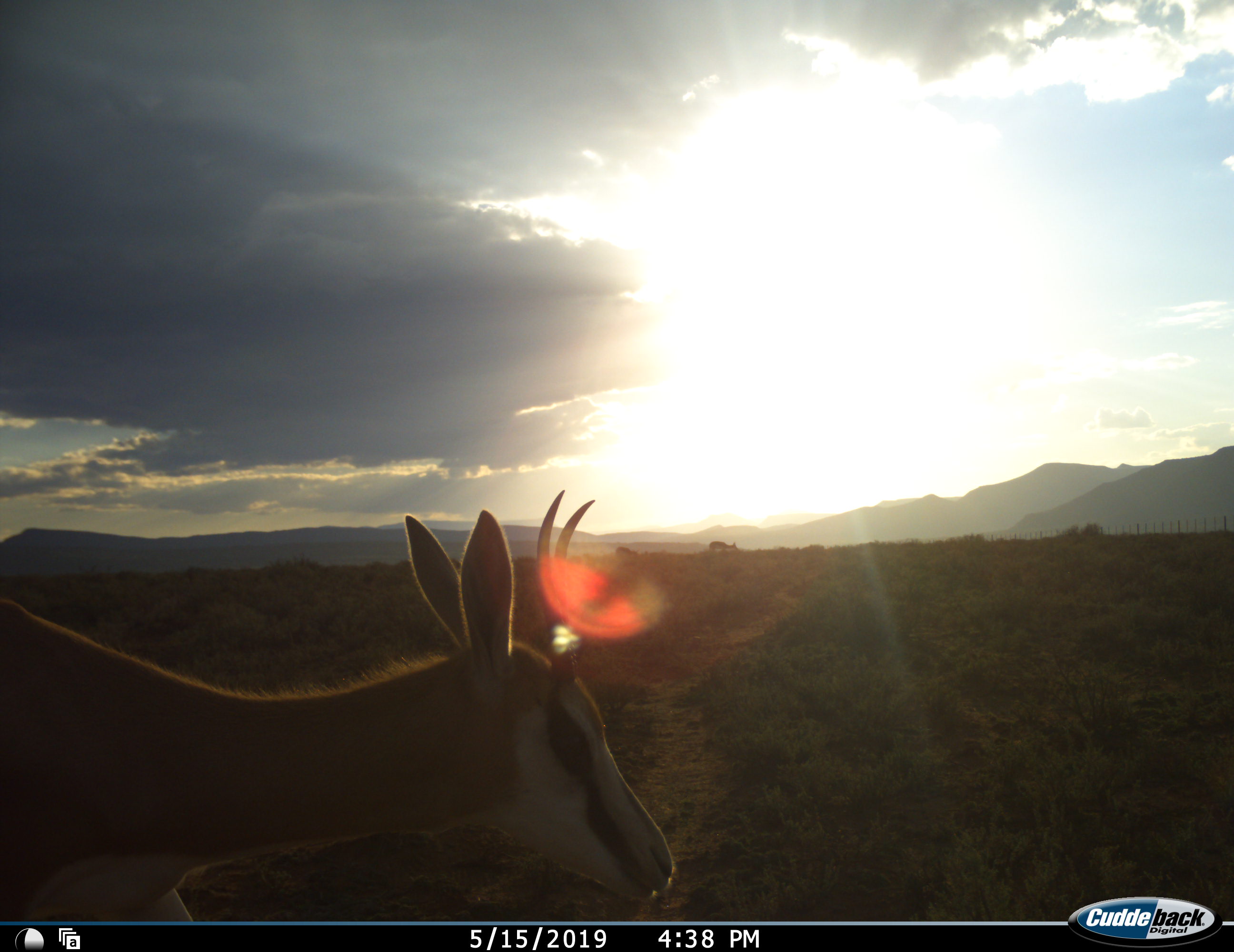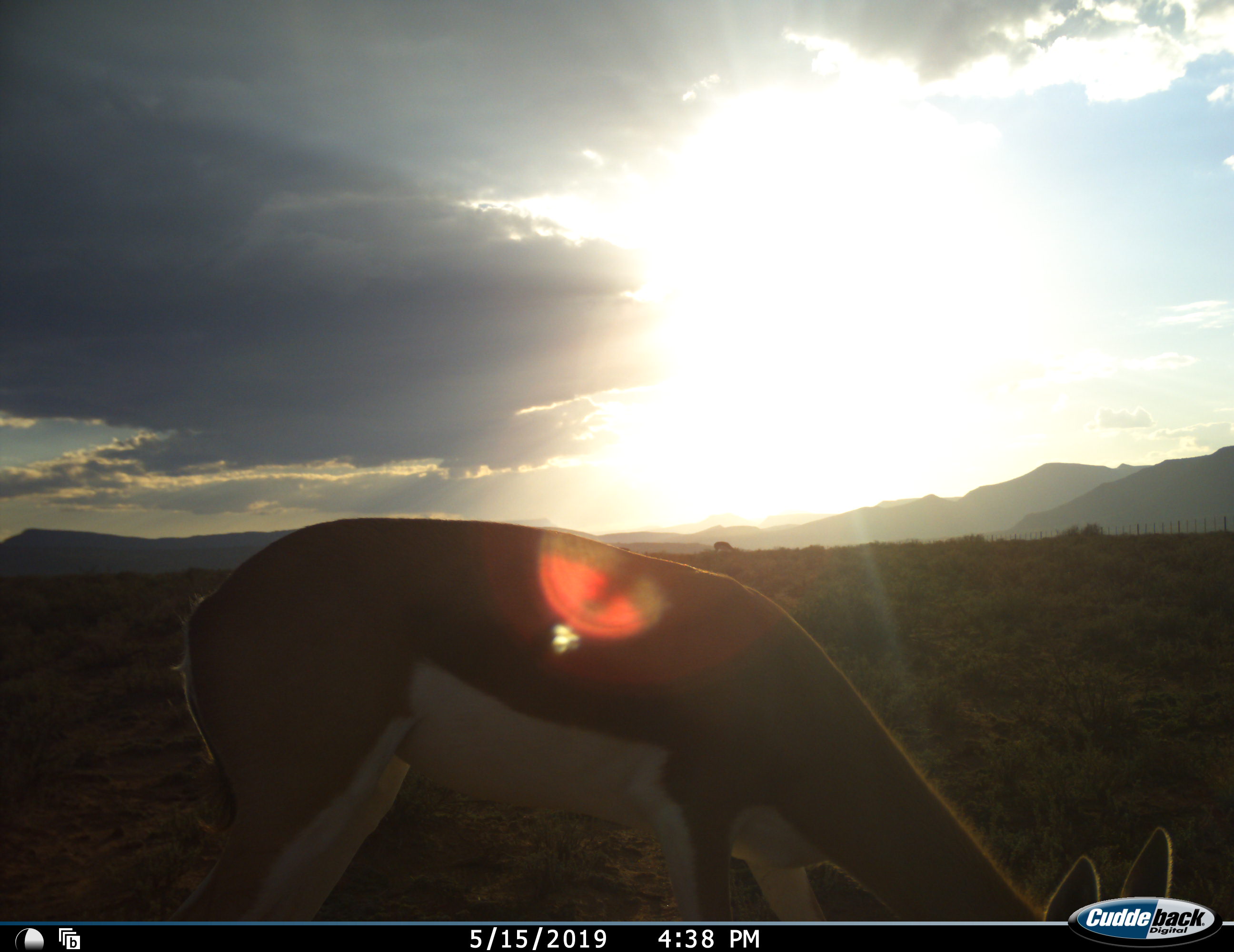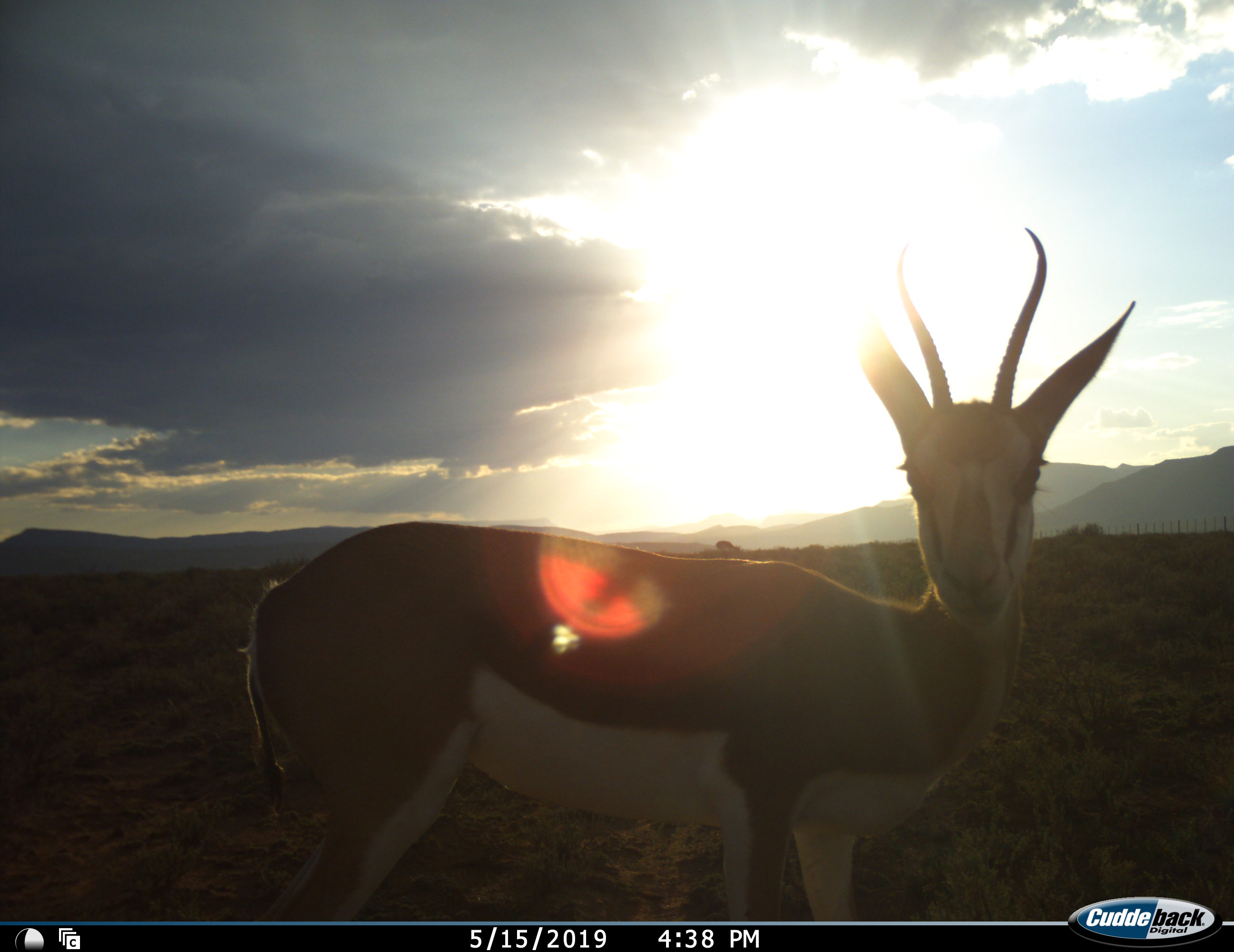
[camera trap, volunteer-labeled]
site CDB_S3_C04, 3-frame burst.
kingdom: Animalia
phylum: Chordata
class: Mammalia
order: Artiodactyla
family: Bovidae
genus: Antidorcas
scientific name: Antidorcas marsupialis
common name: springbok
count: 1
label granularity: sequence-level